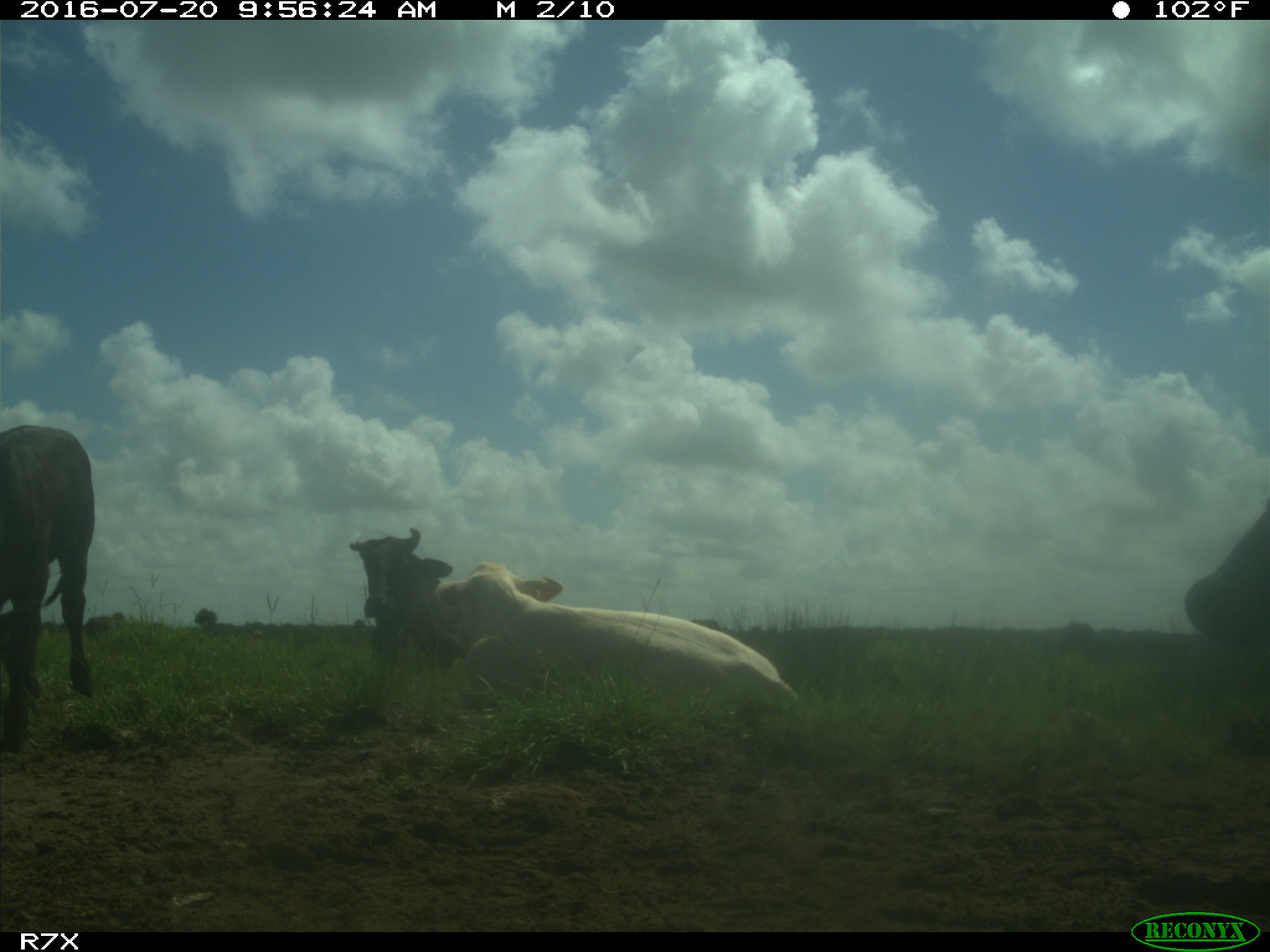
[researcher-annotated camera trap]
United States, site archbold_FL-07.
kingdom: Animalia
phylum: Chordata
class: Mammalia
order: Artiodactyla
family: Bovidae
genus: Bos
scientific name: Bos taurus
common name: domestic cow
Bos taurus (domestic cow).